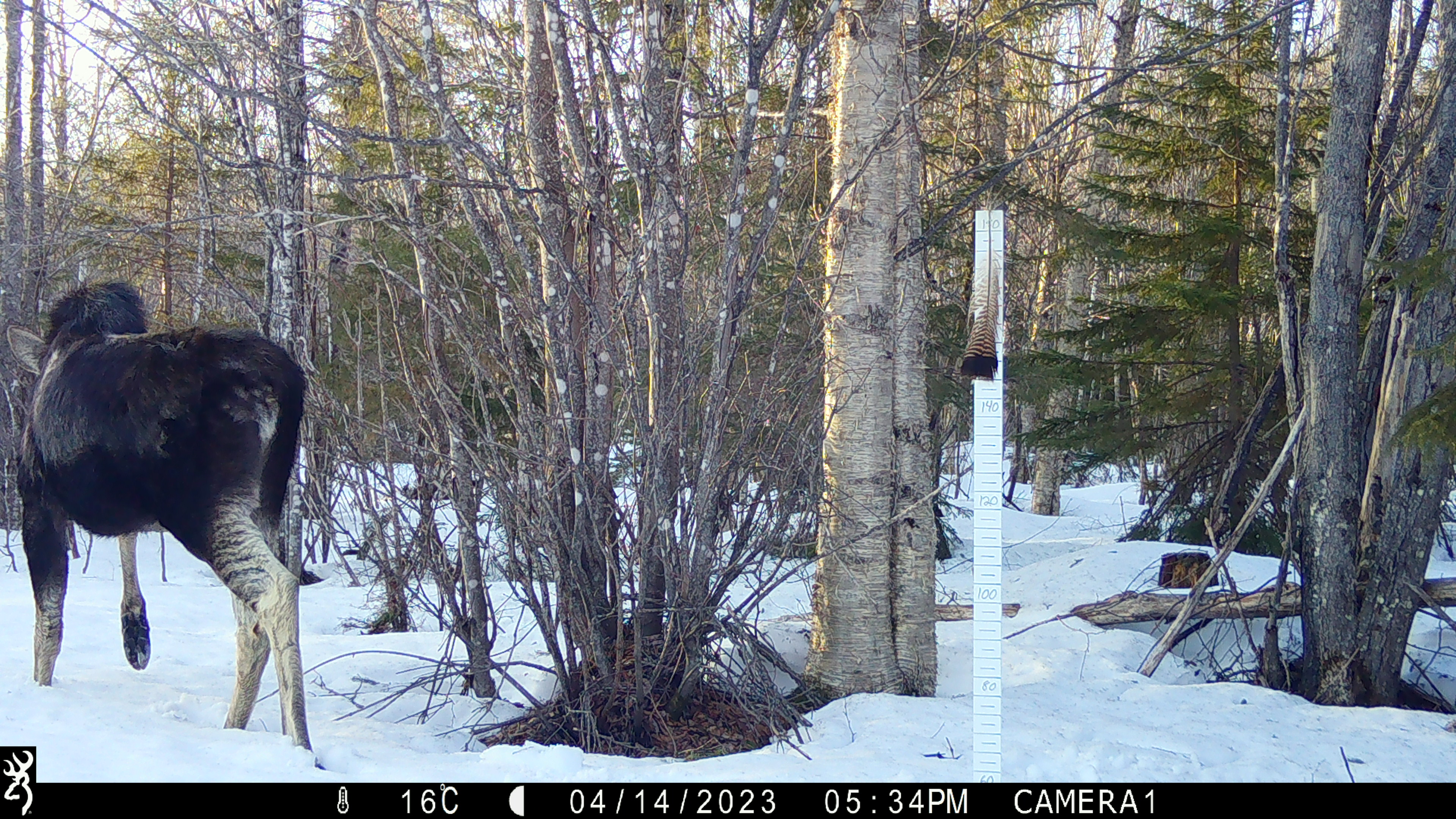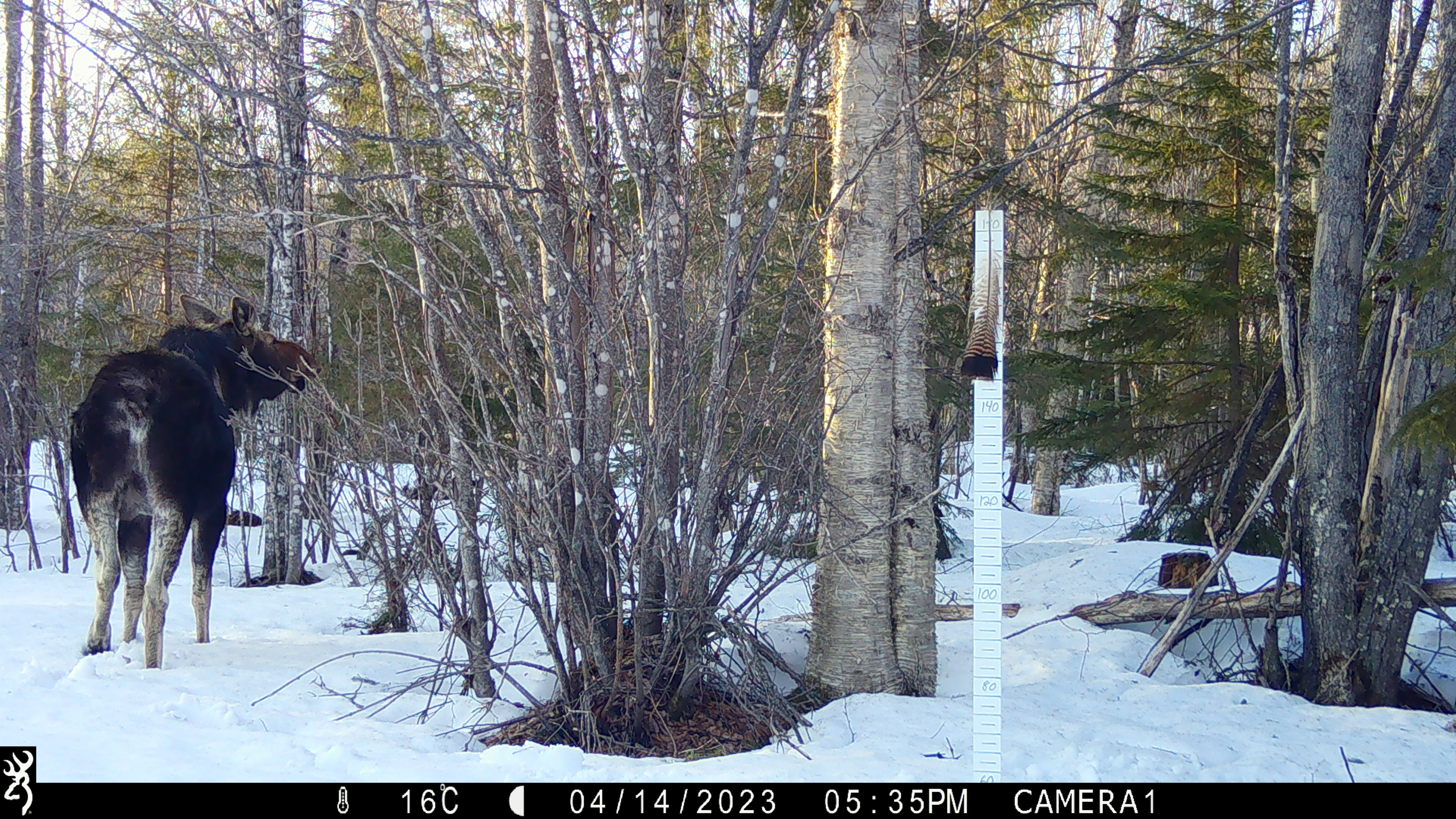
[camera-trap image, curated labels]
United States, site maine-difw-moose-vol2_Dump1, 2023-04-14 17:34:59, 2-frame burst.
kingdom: Animalia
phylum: Chordata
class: Mammalia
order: Artiodactyla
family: Cervidae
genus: Alces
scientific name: Alces alces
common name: moose